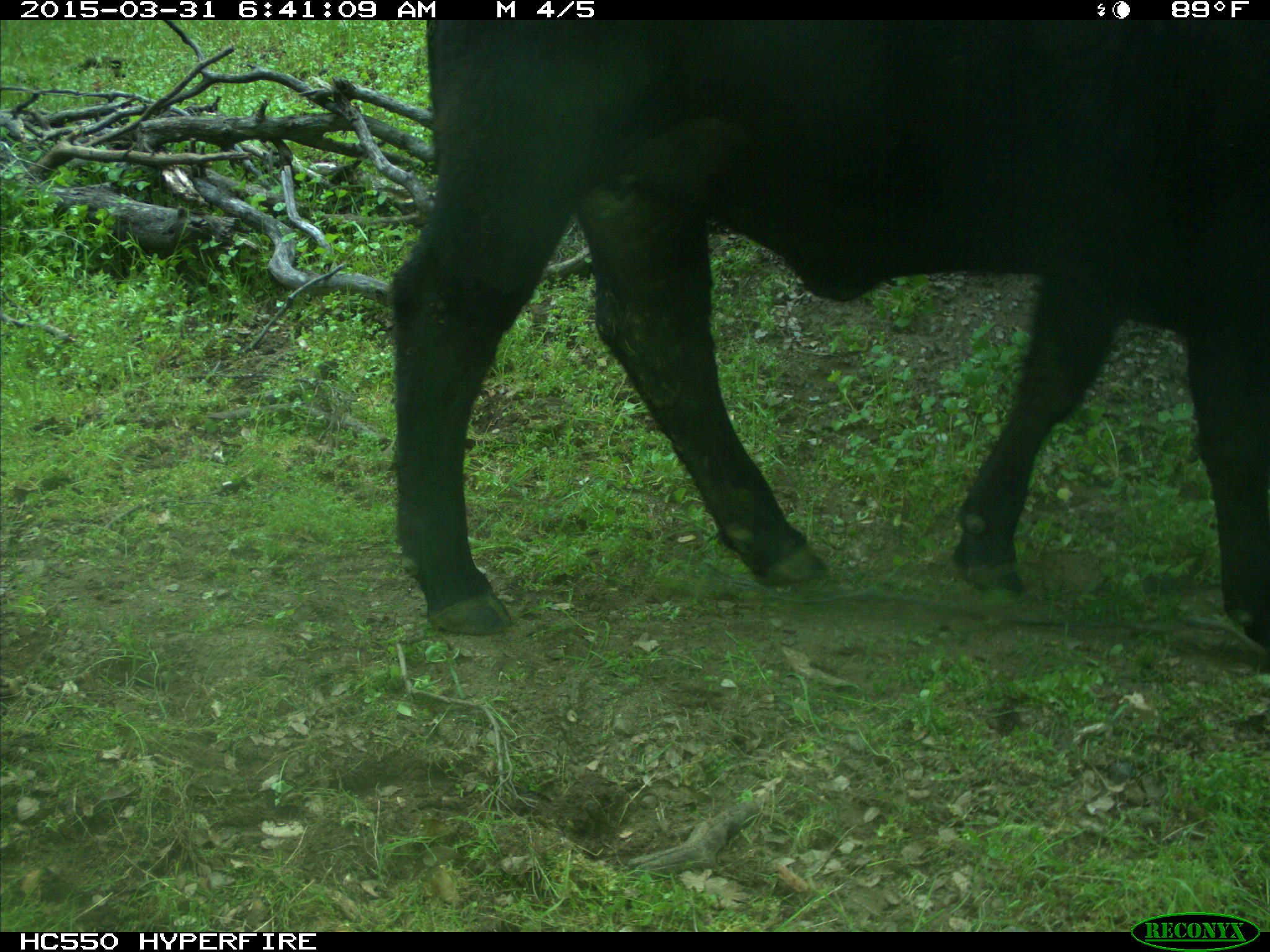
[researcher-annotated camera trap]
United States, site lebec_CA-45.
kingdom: Animalia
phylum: Chordata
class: Mammalia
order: Artiodactyla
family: Bovidae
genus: Bos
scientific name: Bos taurus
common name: domestic cow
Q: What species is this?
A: Bos taurus (domestic cow).